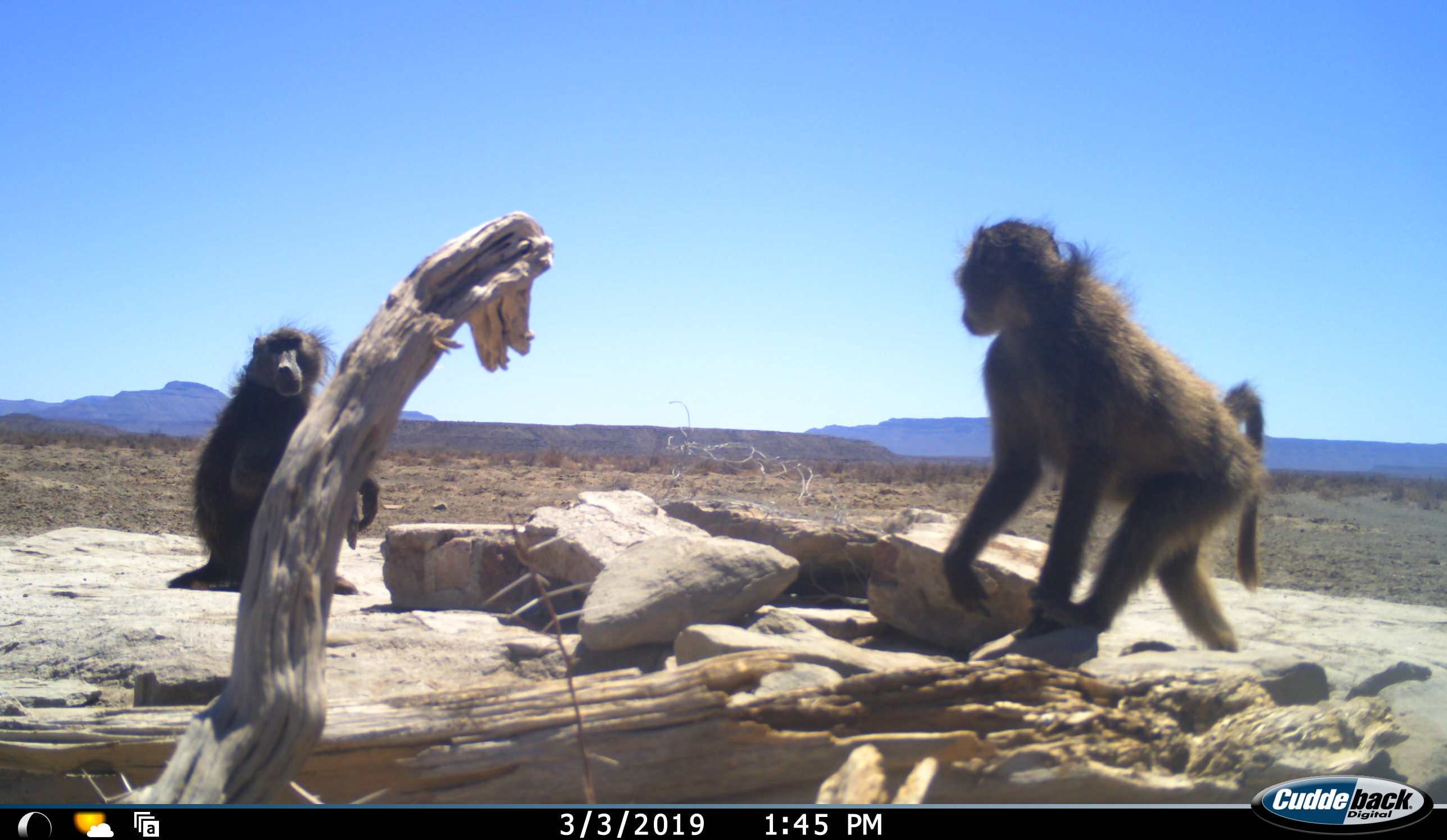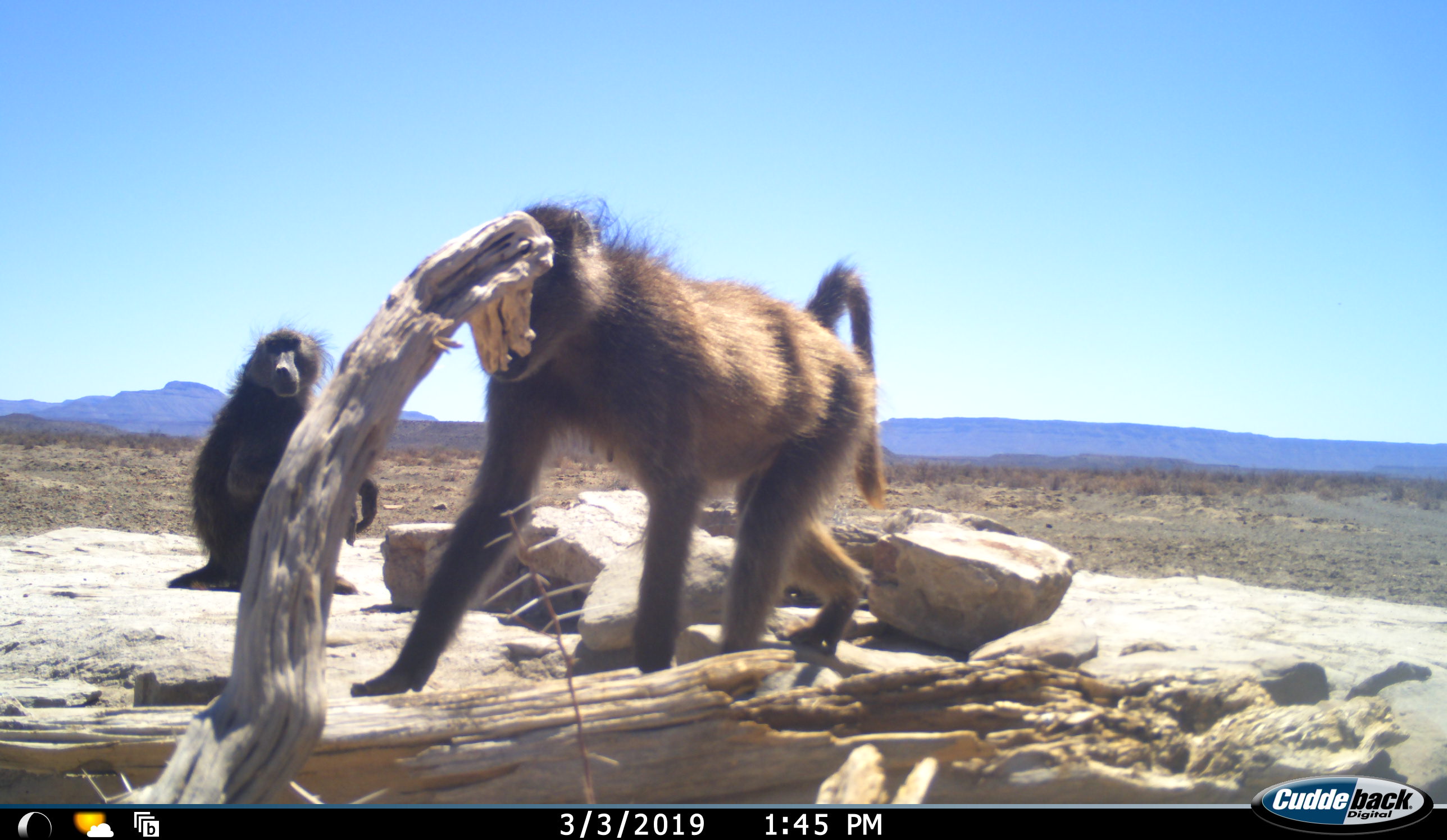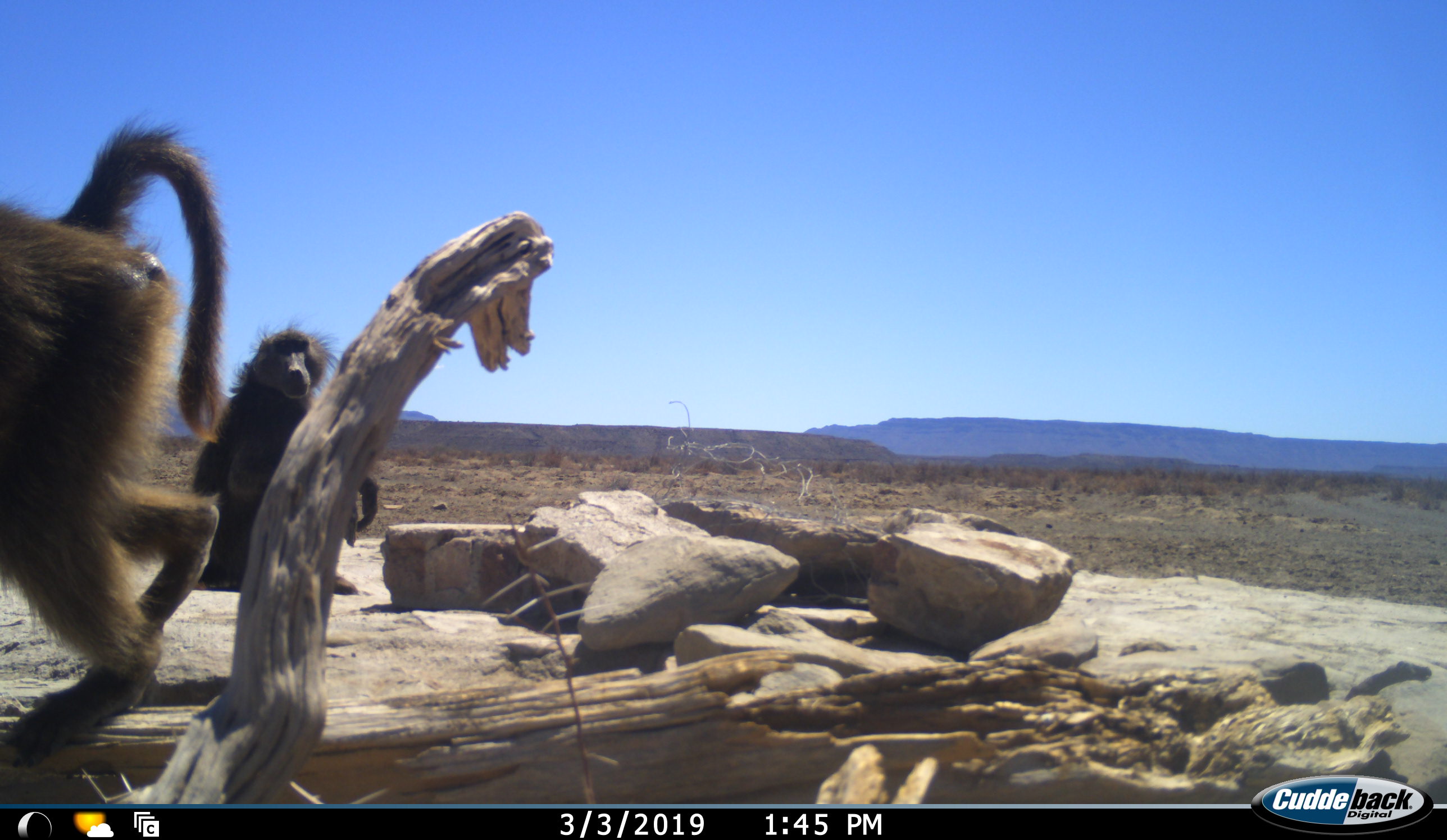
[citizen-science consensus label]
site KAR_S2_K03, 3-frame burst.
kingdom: Animalia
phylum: Chordata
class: Mammalia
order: Primates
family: Cercopithecidae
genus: Papio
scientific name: Papio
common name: baboon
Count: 2.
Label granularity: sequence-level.